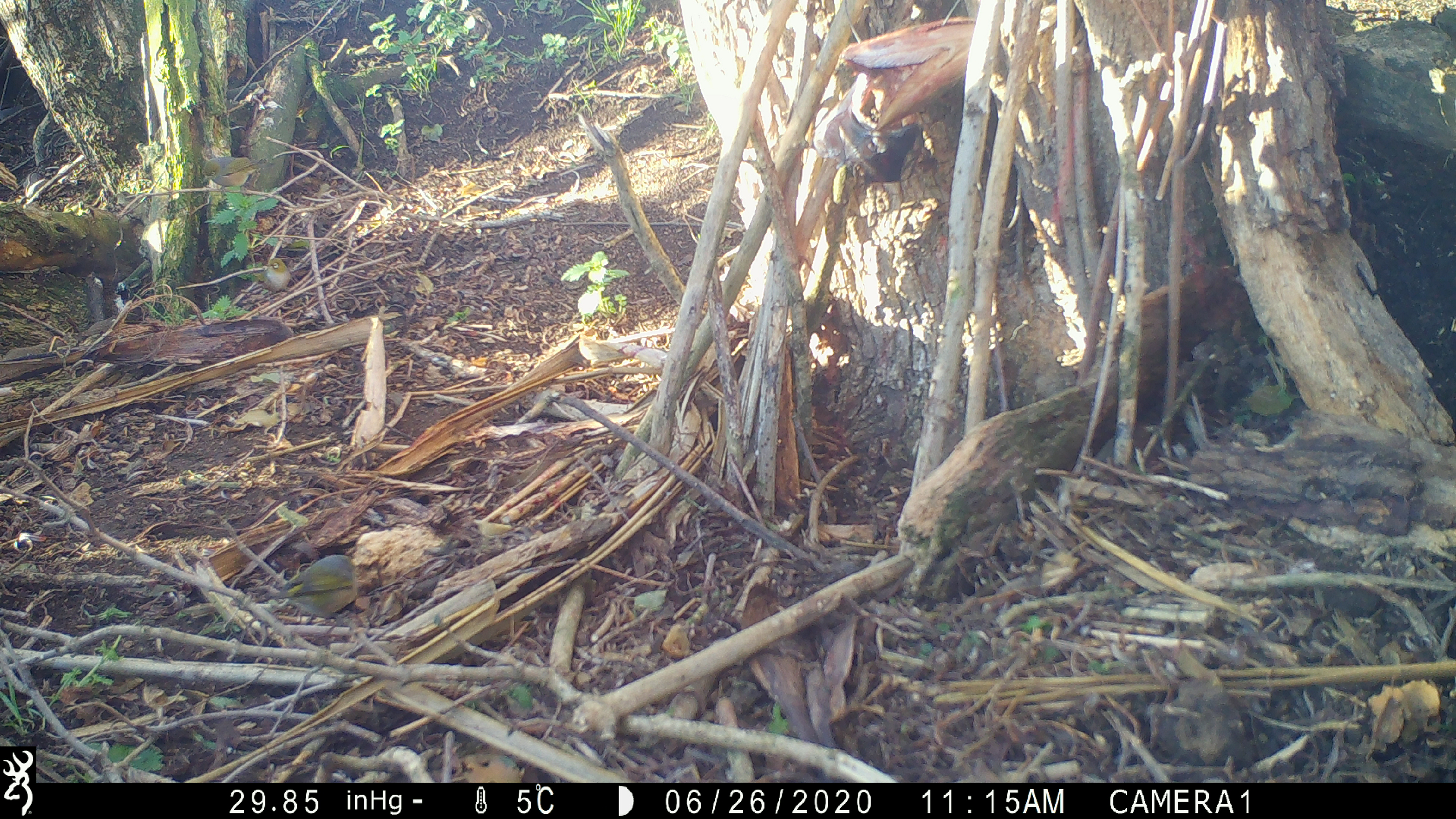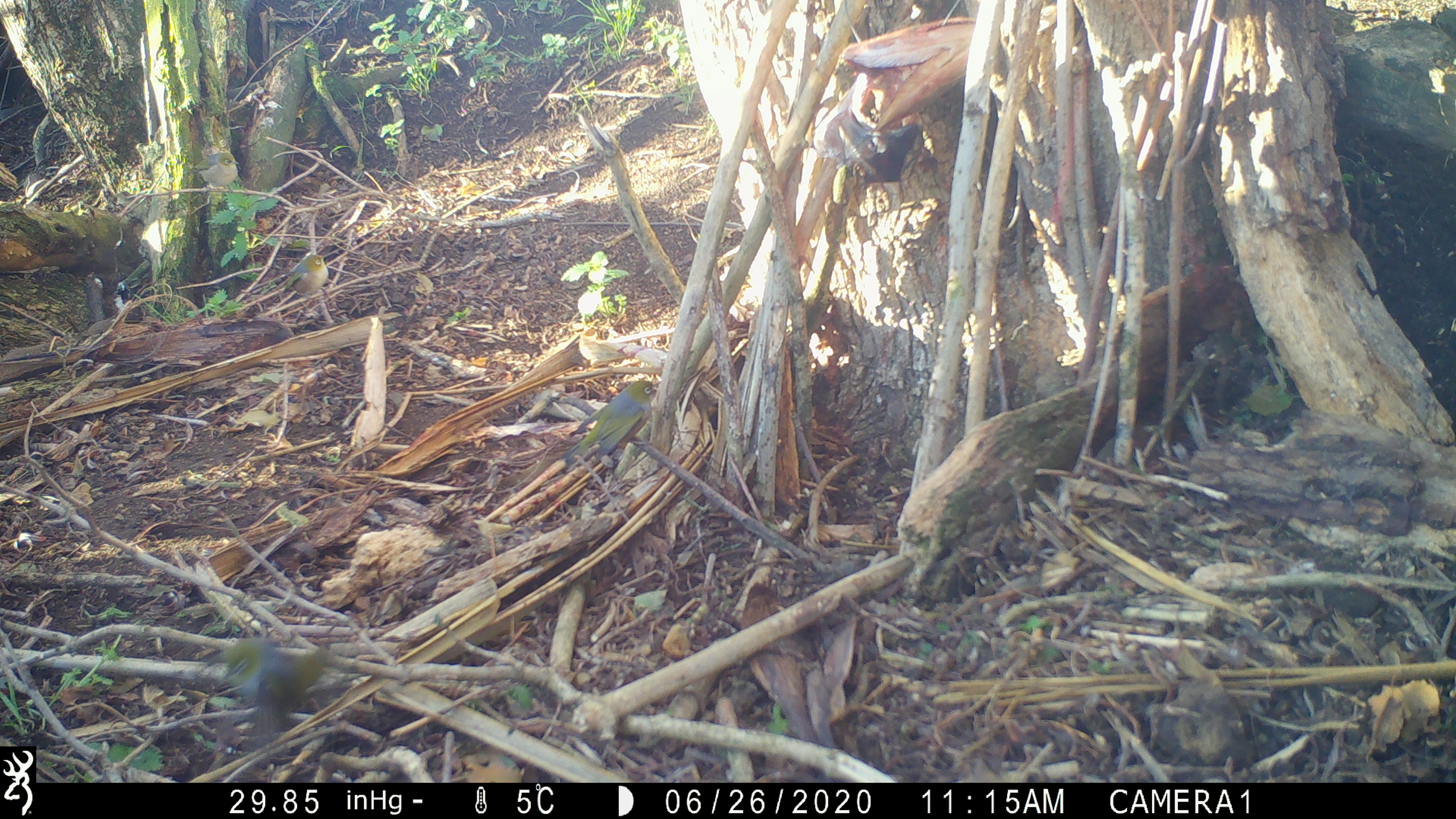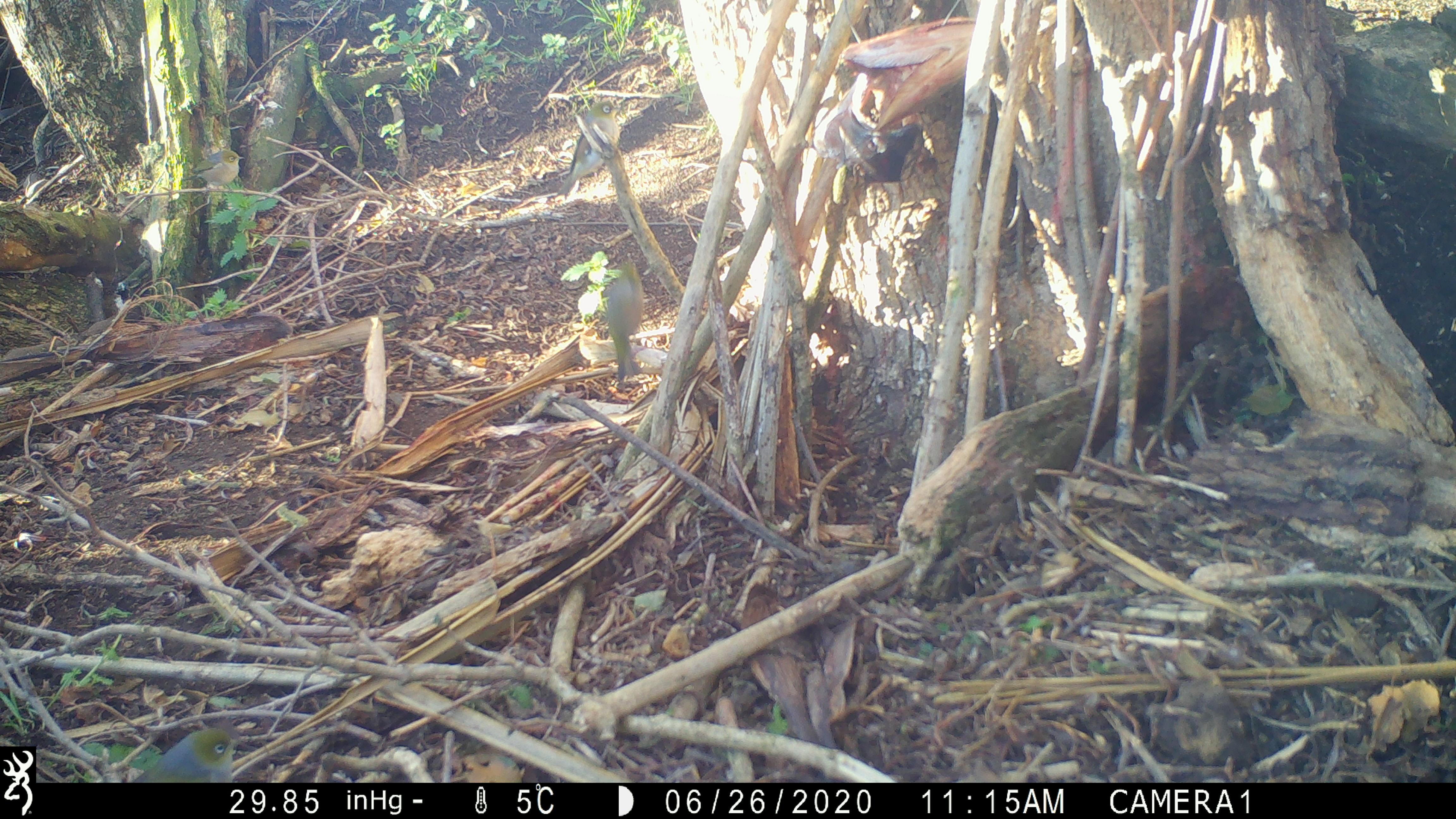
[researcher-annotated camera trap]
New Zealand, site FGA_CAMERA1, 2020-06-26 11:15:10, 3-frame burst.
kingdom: Animalia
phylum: Chordata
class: Aves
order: Passeriformes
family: Zosteropidae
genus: Zosterops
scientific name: Zosterops lateralis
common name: silvereye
Silvereye (Zosterops lateralis).